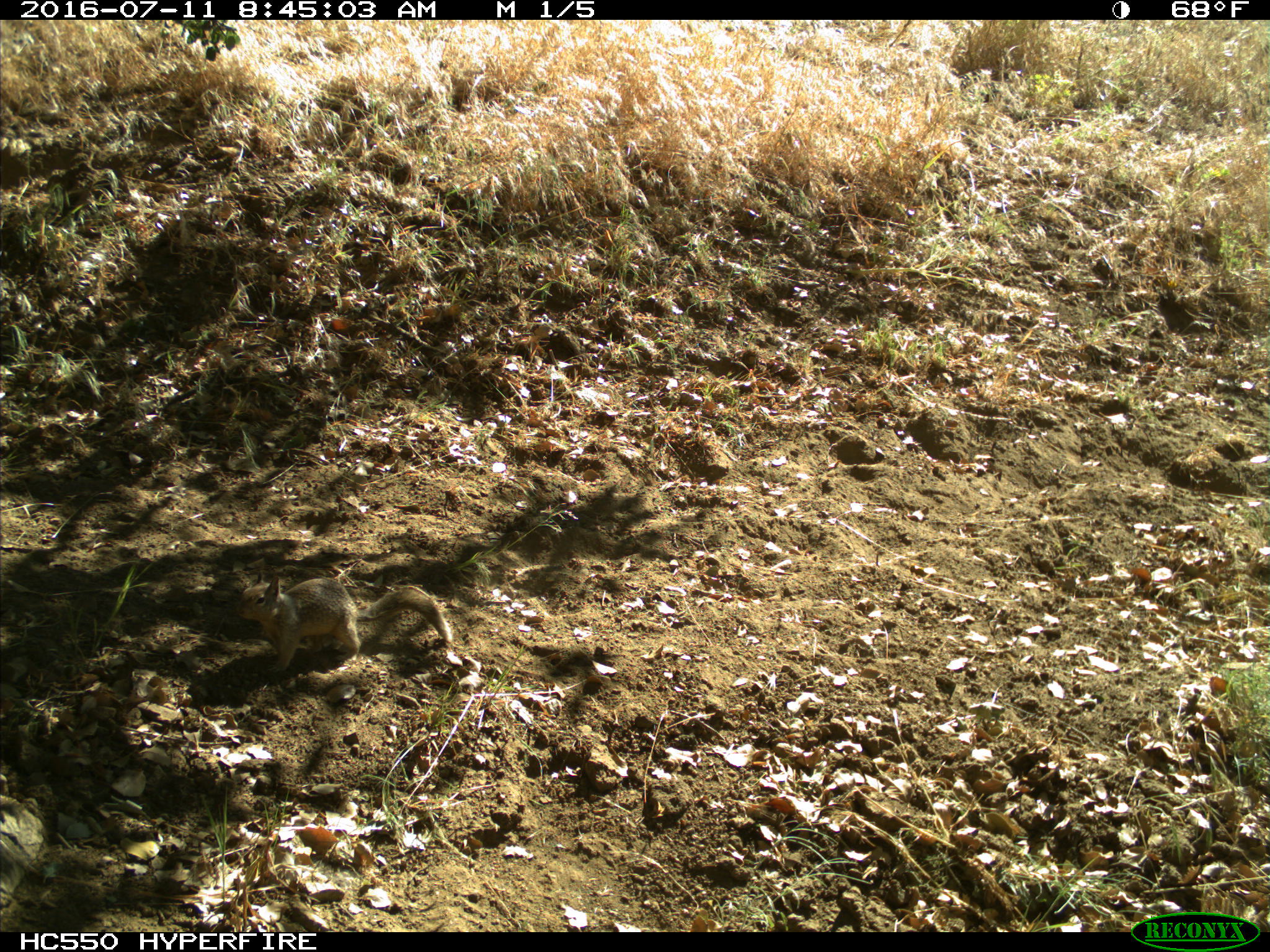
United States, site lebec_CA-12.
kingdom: Animalia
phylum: Chordata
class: Mammalia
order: Rodentia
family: Sciuridae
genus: Otospermophilus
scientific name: Otospermophilus beecheyi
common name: california ground squirrel